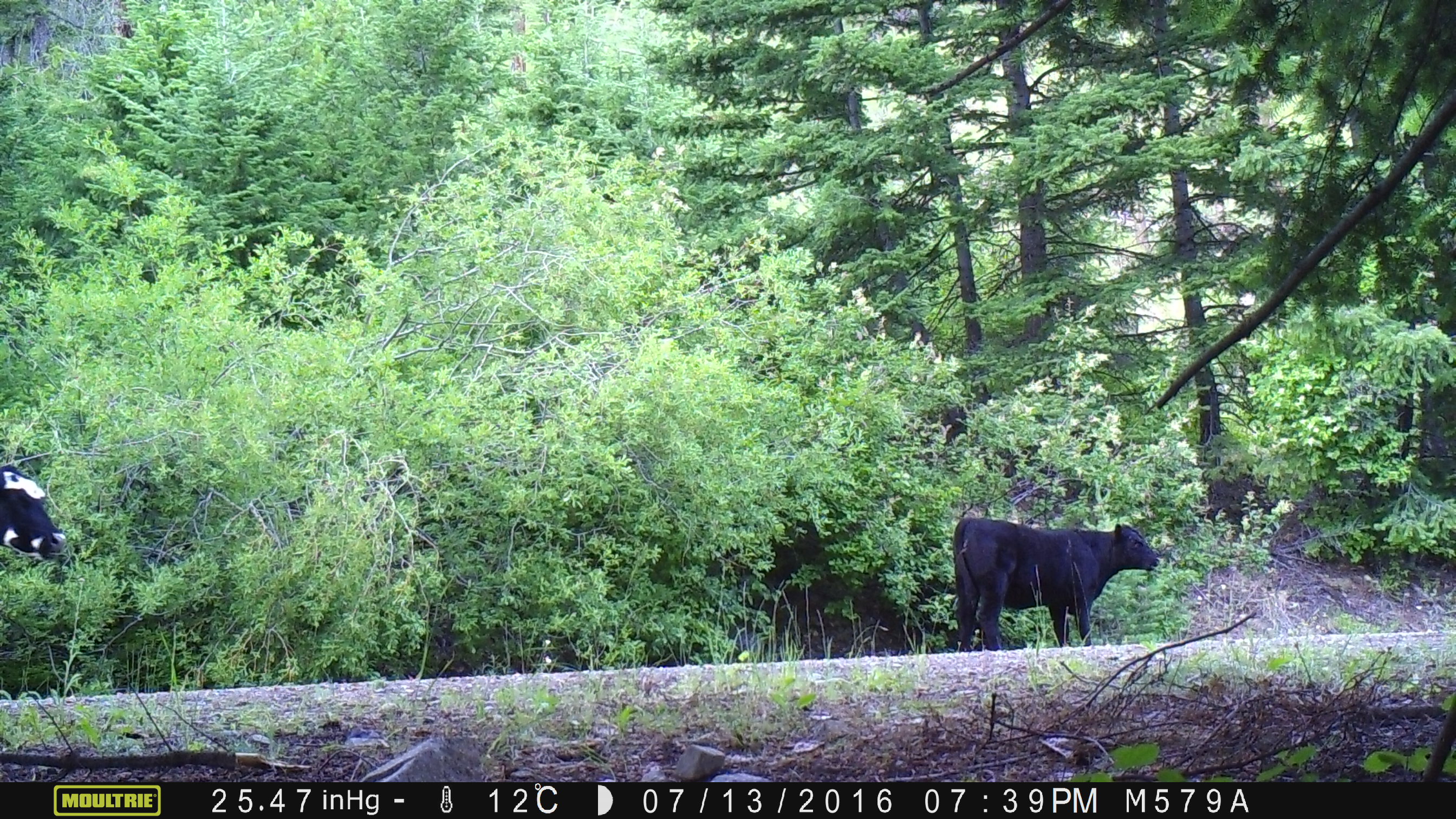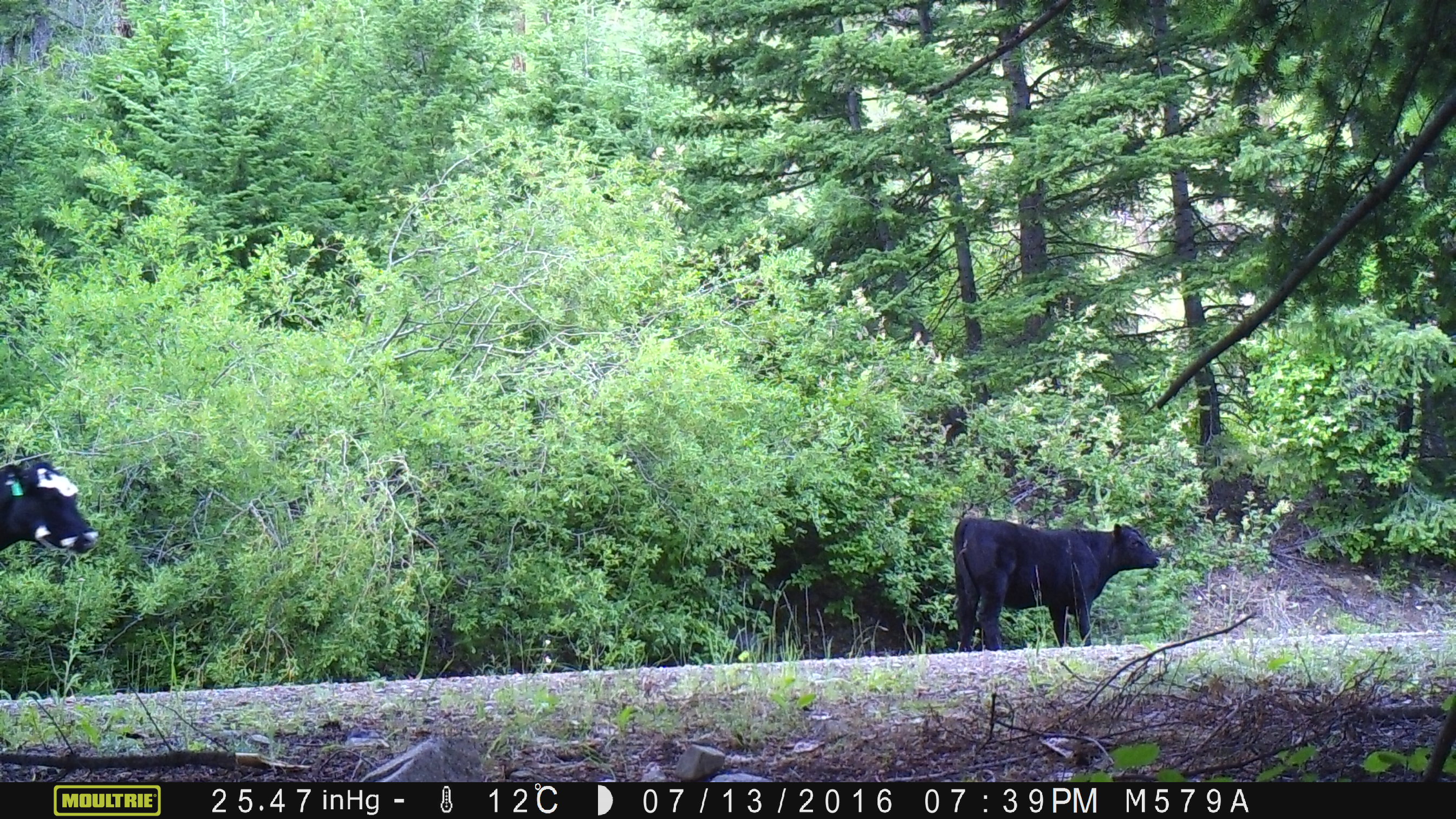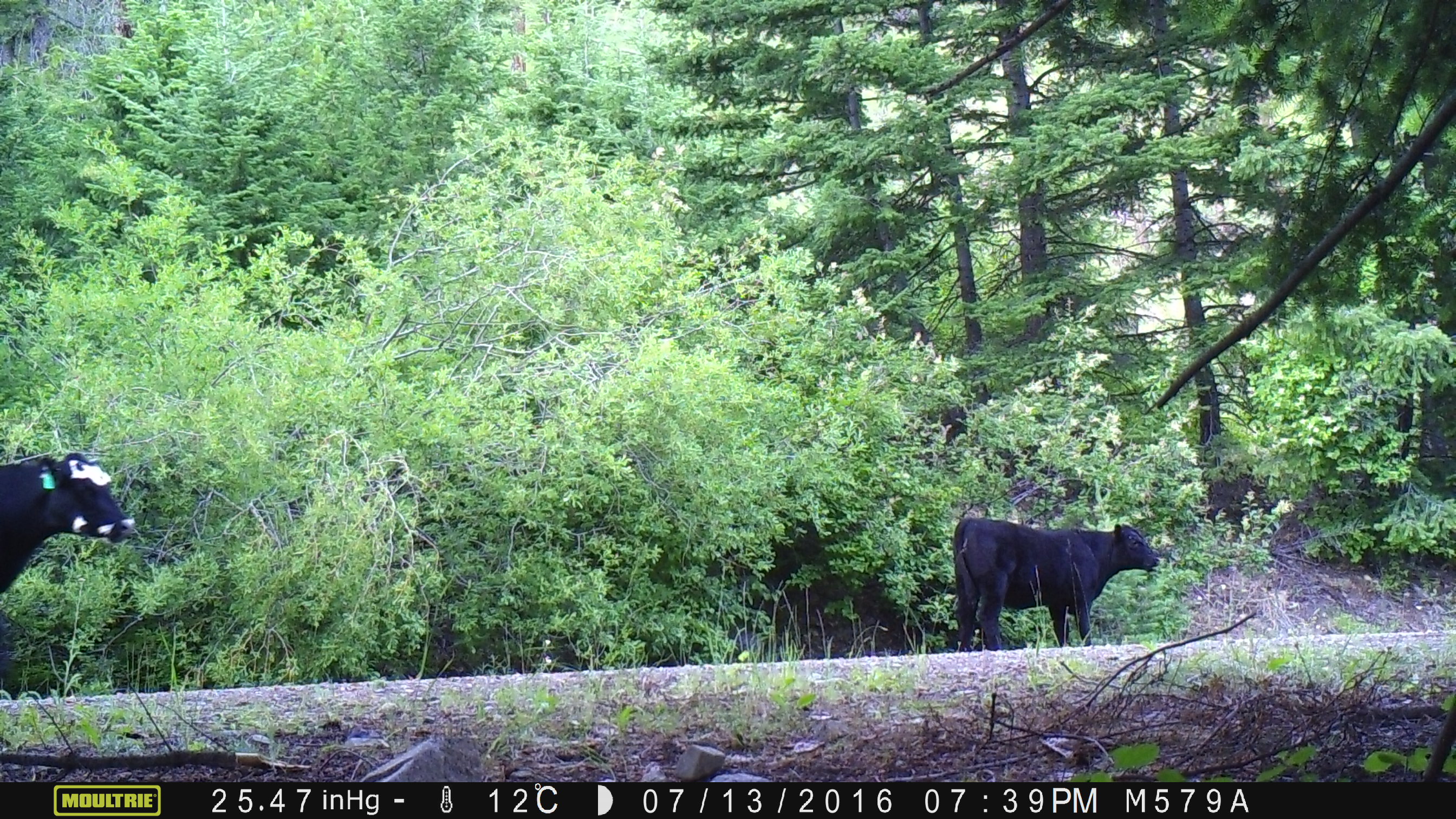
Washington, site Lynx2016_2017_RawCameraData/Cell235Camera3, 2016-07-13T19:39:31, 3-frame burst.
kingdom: Animalia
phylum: Chordata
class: Mammalia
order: Artiodactyla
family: Bovidae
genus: Bos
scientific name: Bos taurus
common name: domestic cattle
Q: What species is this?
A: Domestic cattle (Bos taurus).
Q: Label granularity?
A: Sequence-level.